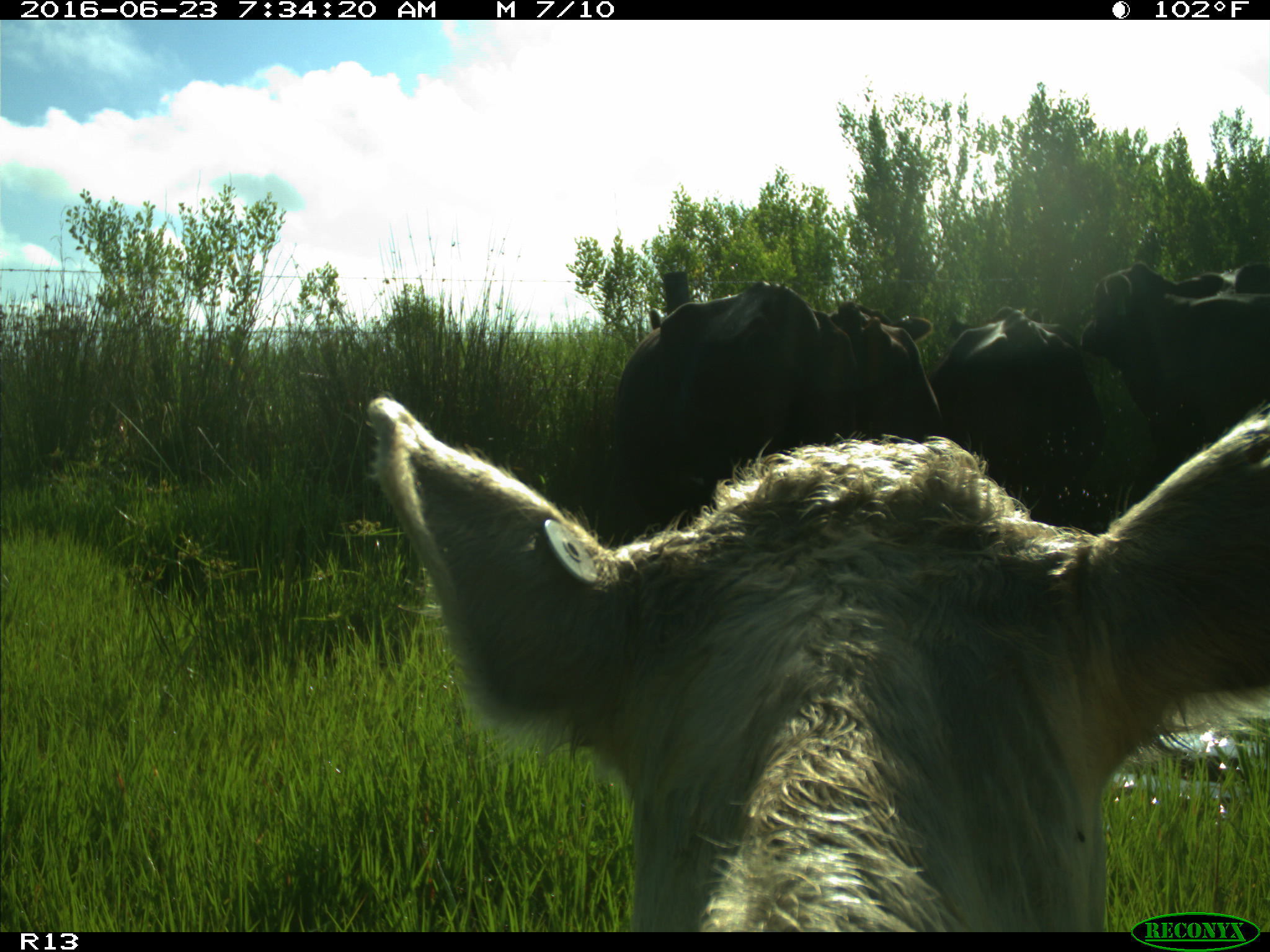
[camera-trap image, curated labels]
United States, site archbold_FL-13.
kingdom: Animalia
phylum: Chordata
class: Mammalia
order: Artiodactyla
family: Bovidae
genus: Bos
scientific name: Bos taurus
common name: domestic cow